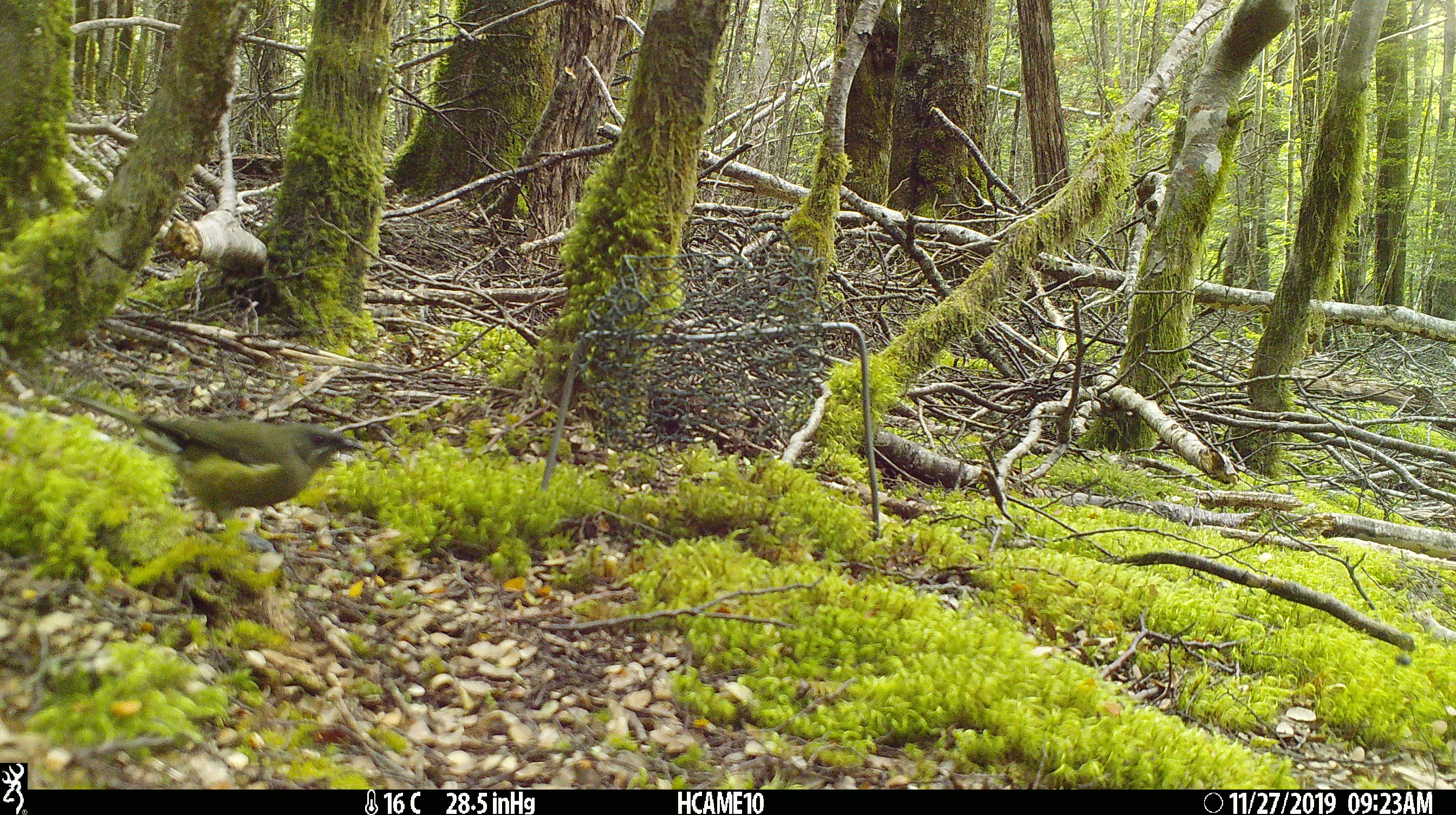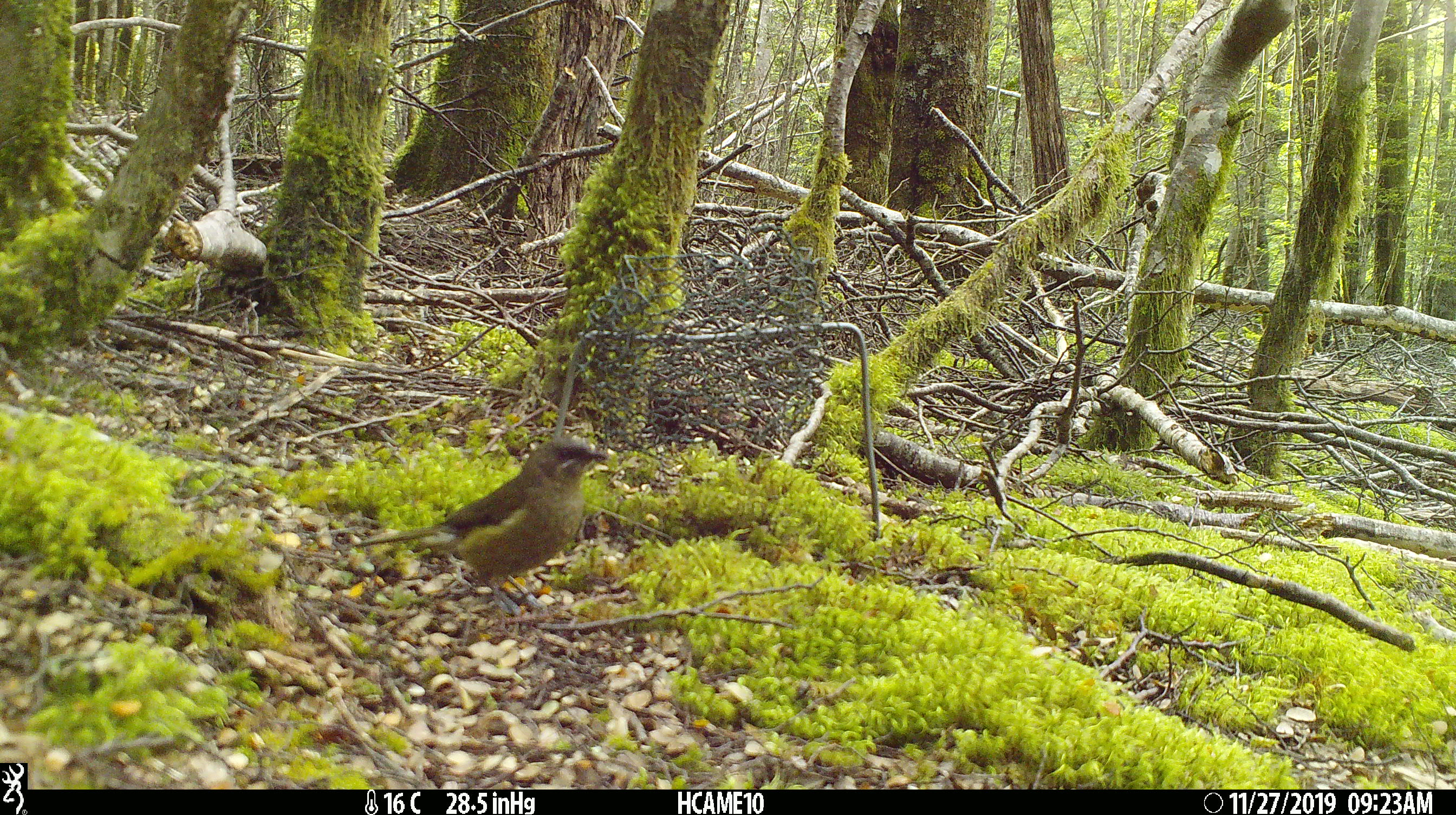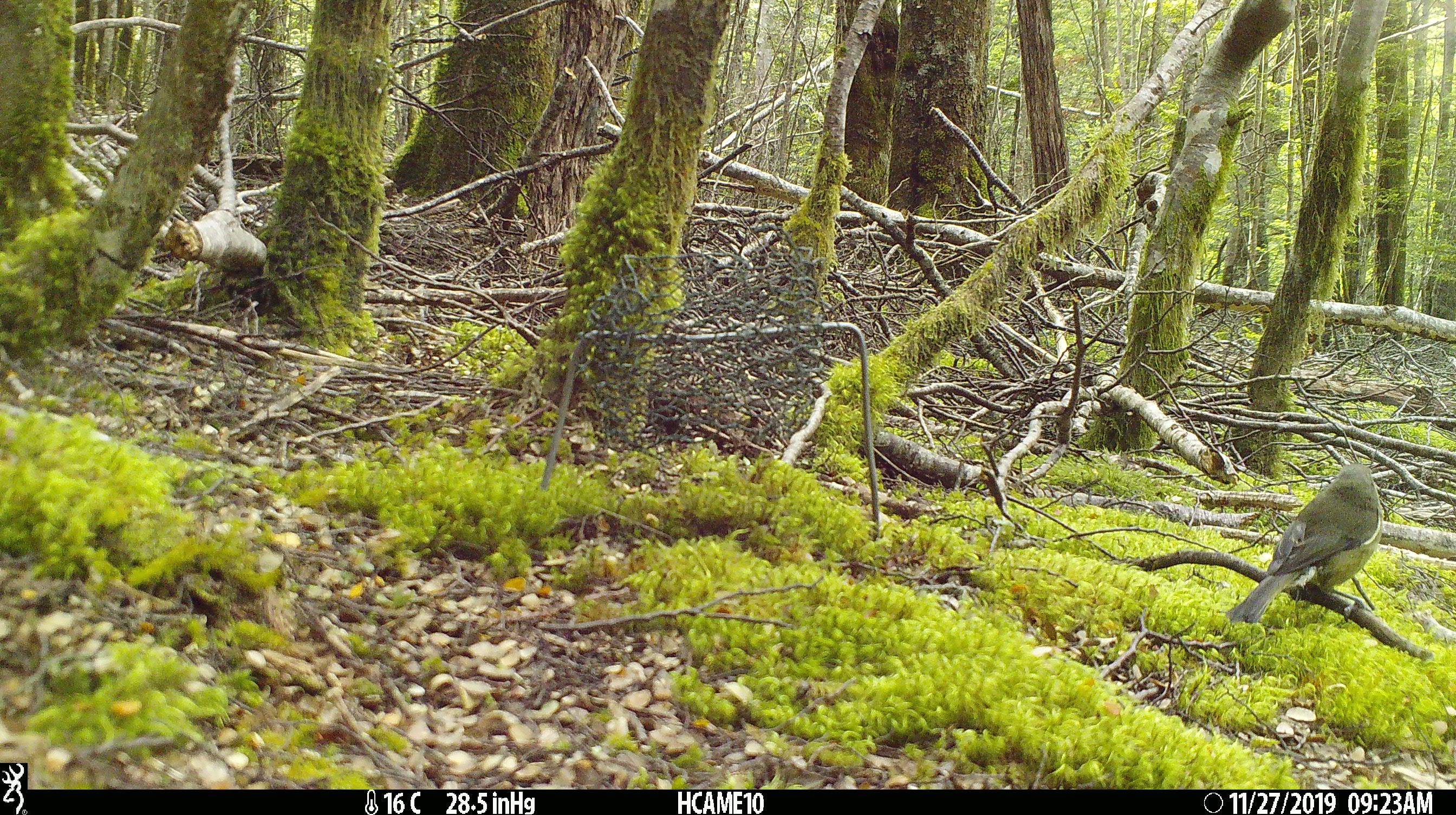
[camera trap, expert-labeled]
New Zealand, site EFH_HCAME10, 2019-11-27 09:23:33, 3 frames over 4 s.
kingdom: Animalia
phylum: Chordata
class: Aves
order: Passeriformes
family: Meliphagidae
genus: Anthornis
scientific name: Anthornis melanura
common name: new zealand bellbird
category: bellbird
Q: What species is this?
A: Bellbird (new zealand bellbird) (Anthornis melanura).